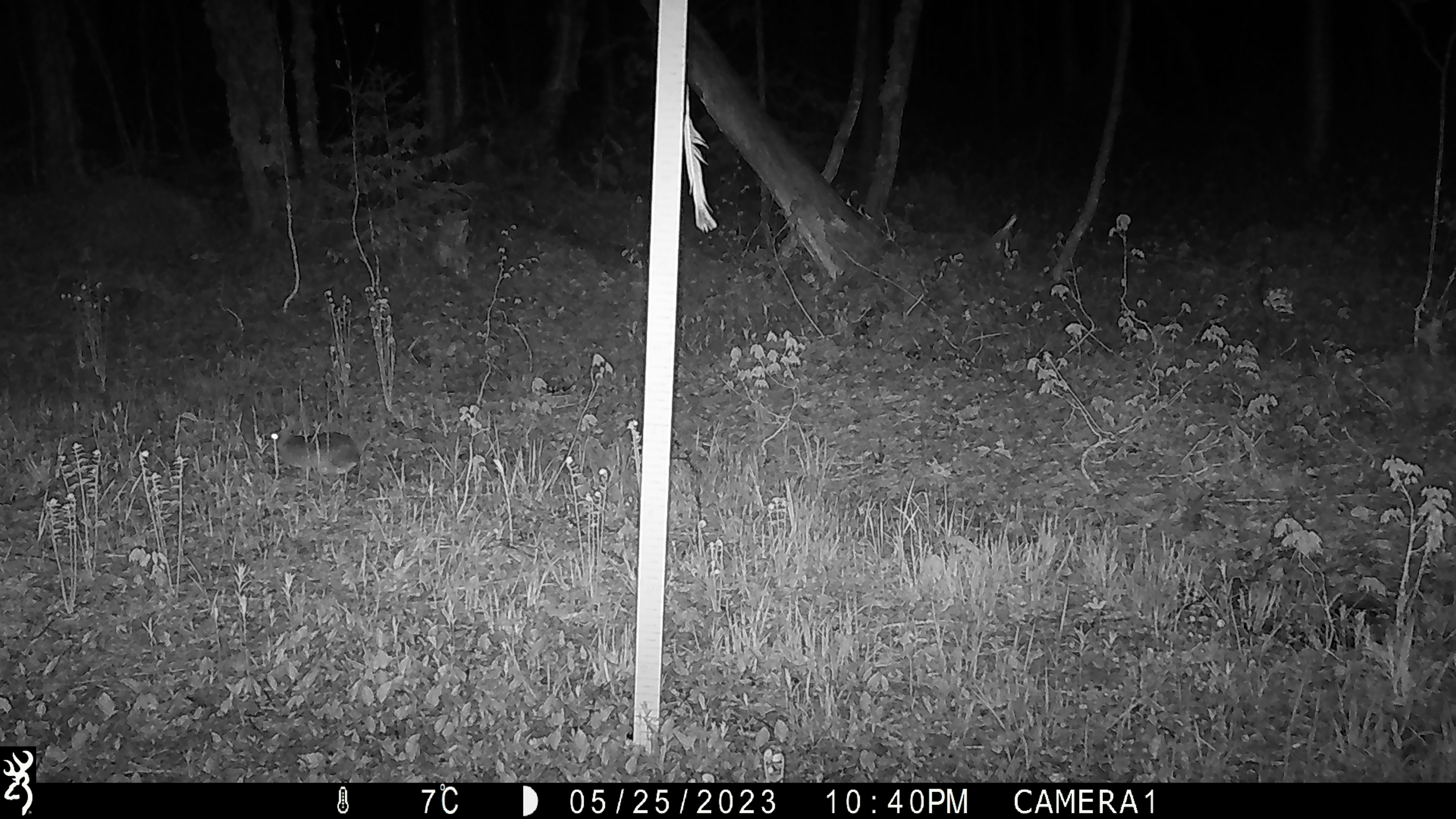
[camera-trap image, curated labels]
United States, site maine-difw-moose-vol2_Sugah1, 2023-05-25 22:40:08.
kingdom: Animalia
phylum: Chordata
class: Mammalia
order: Lagomorpha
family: Leporidae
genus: Lepus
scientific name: Lepus americanus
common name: snowshoe hare